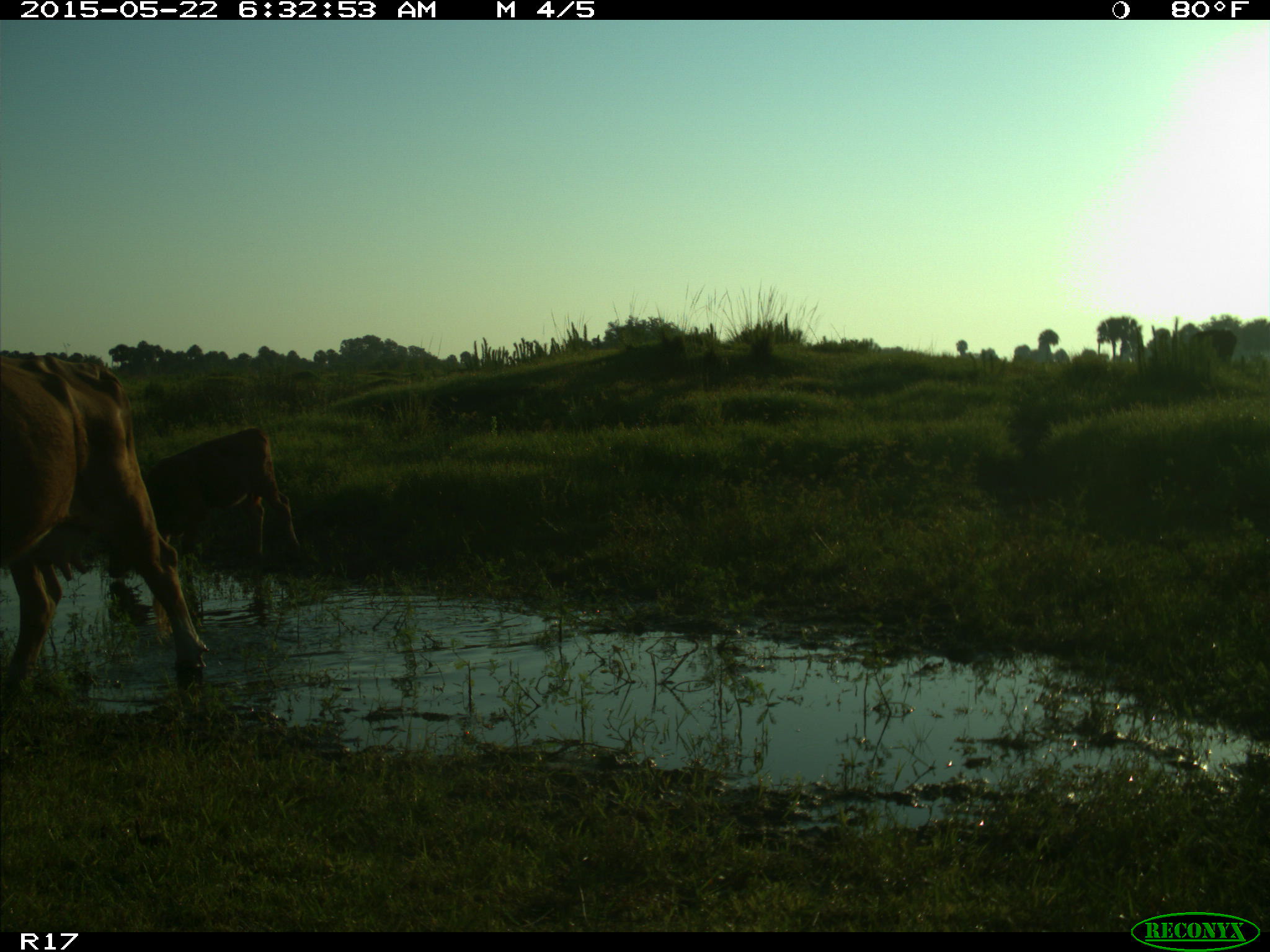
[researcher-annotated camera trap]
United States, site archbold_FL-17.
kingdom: Animalia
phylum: Chordata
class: Mammalia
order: Artiodactyla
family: Bovidae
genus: Bos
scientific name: Bos taurus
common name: domestic cow